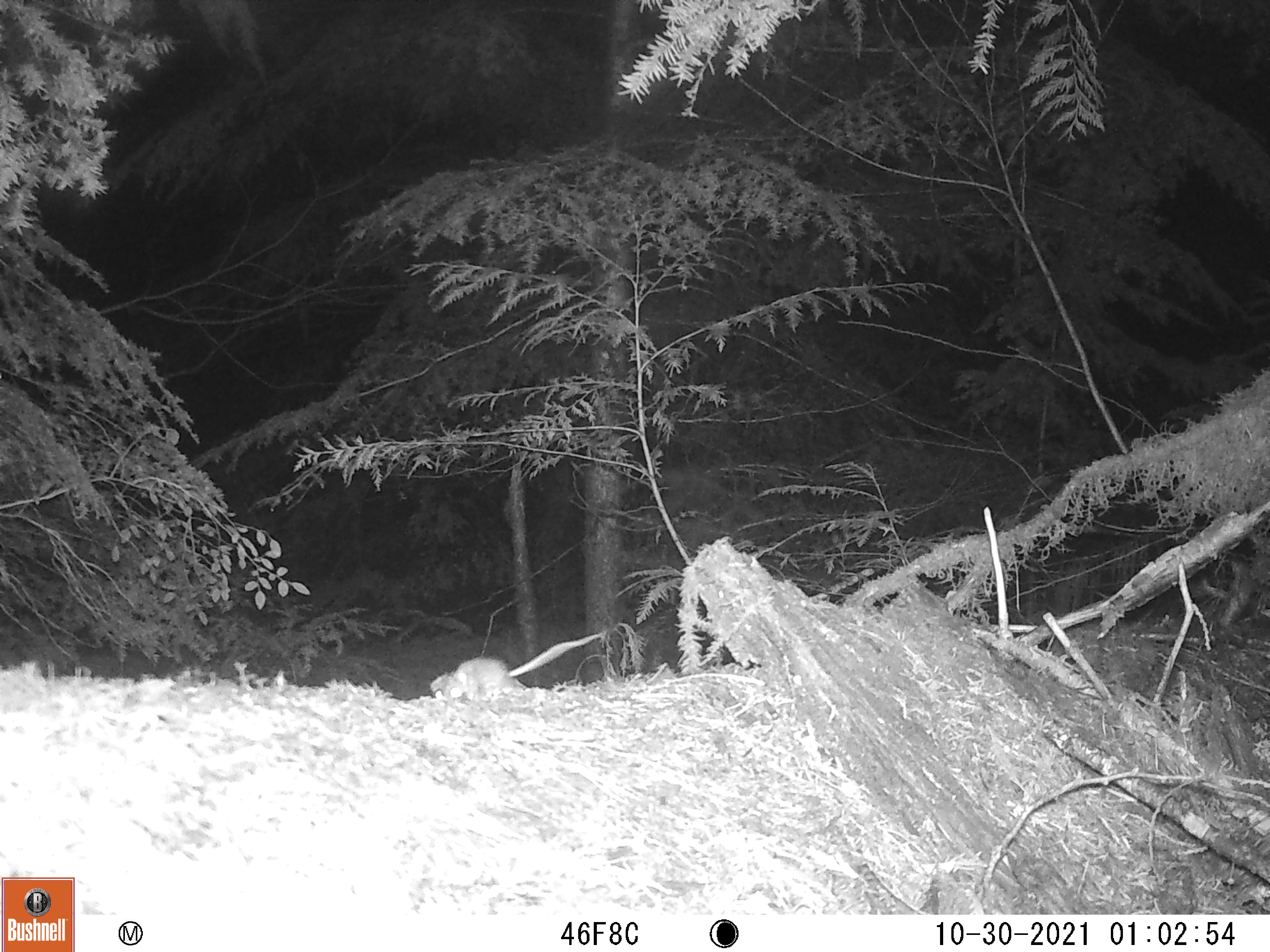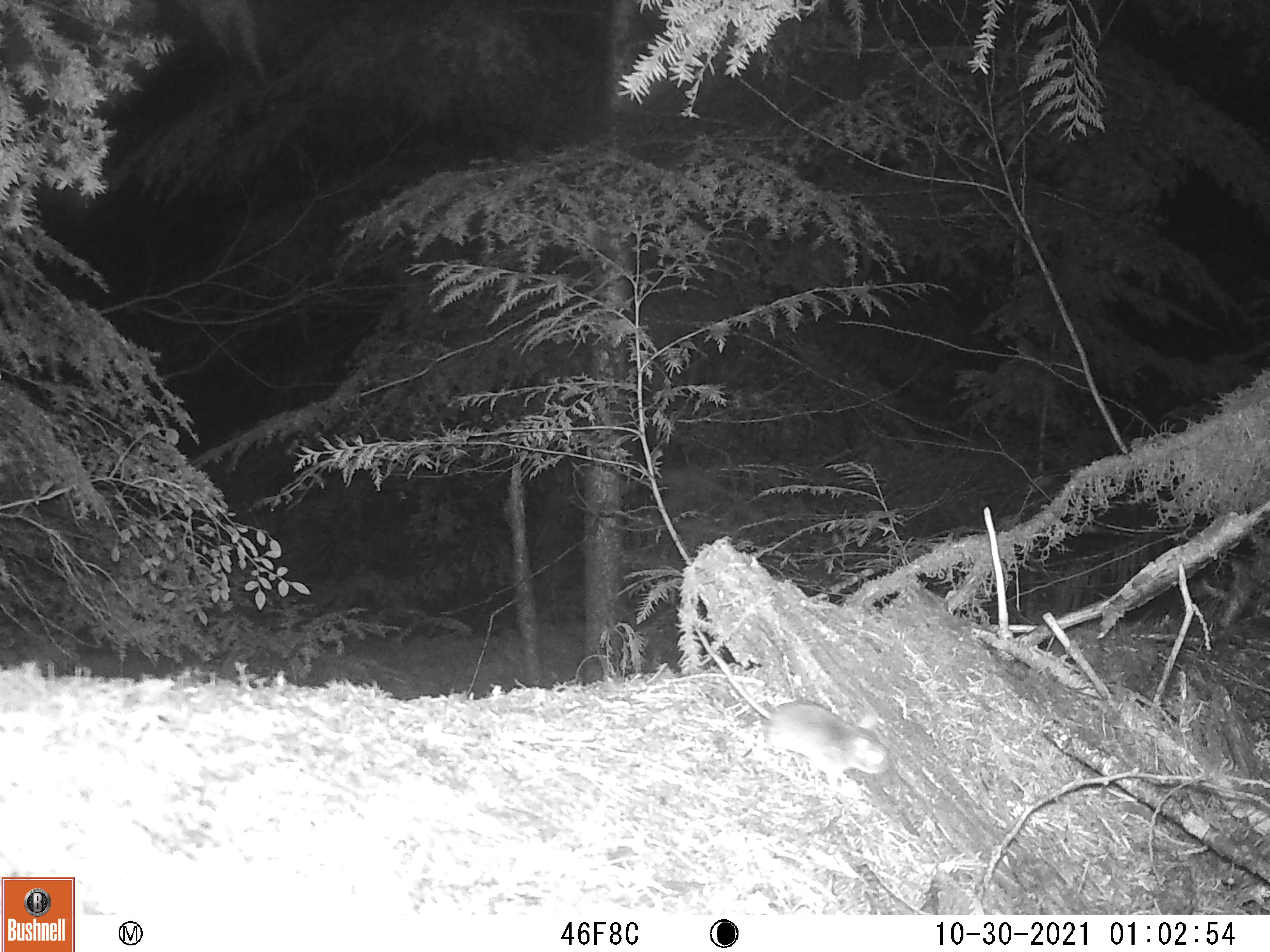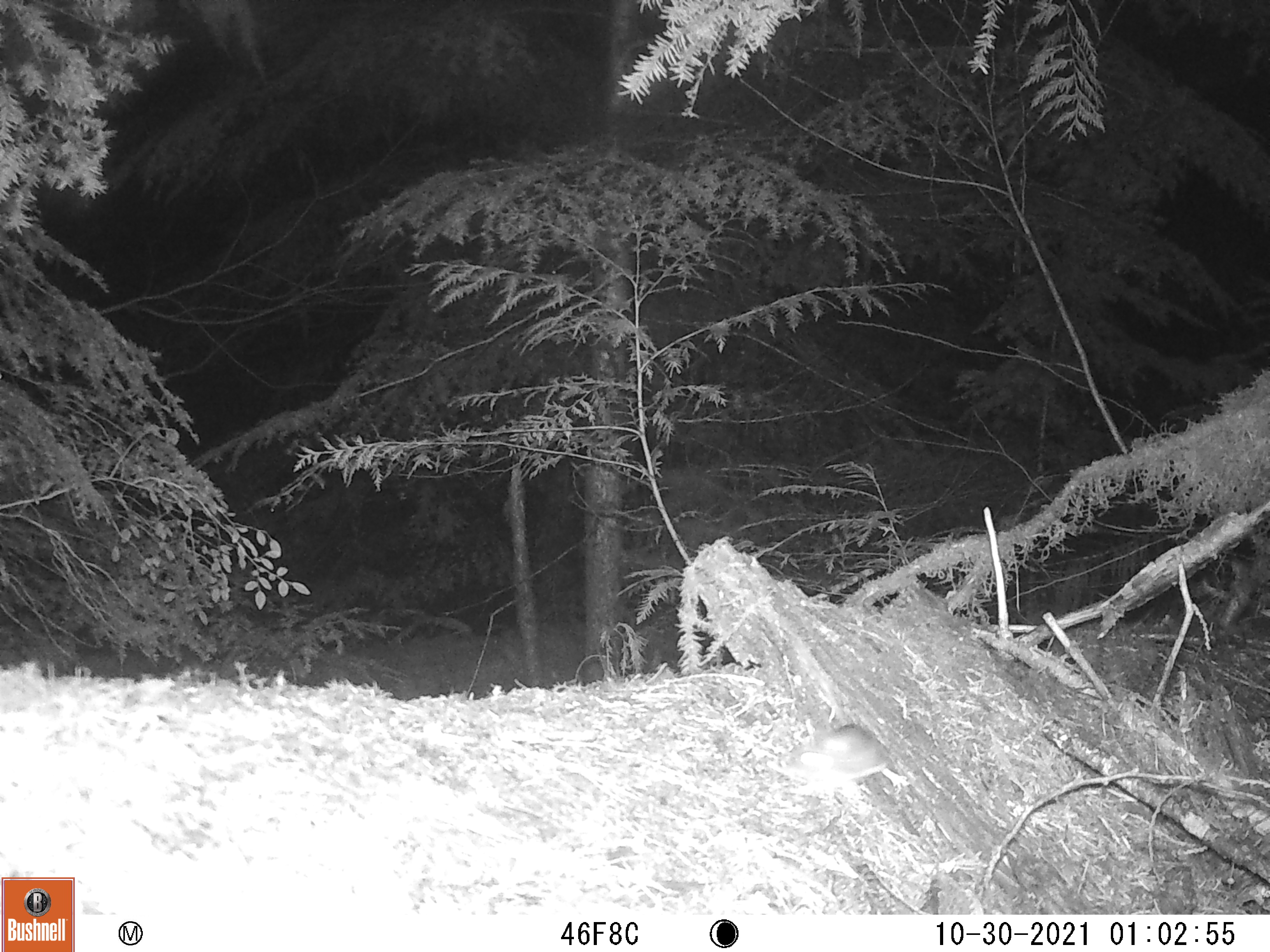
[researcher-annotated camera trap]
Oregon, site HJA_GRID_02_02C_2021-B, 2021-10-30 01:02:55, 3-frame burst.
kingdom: Animalia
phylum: Chordata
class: Mammalia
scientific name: Mammalia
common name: small mammal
Small mammal (Mammalia).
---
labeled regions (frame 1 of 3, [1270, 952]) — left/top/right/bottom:
small mammal: 426/653/544/711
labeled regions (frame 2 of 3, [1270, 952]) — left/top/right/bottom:
small mammal: 691/623/911/784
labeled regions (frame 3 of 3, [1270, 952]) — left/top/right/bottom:
small mammal: 765/701/934/813